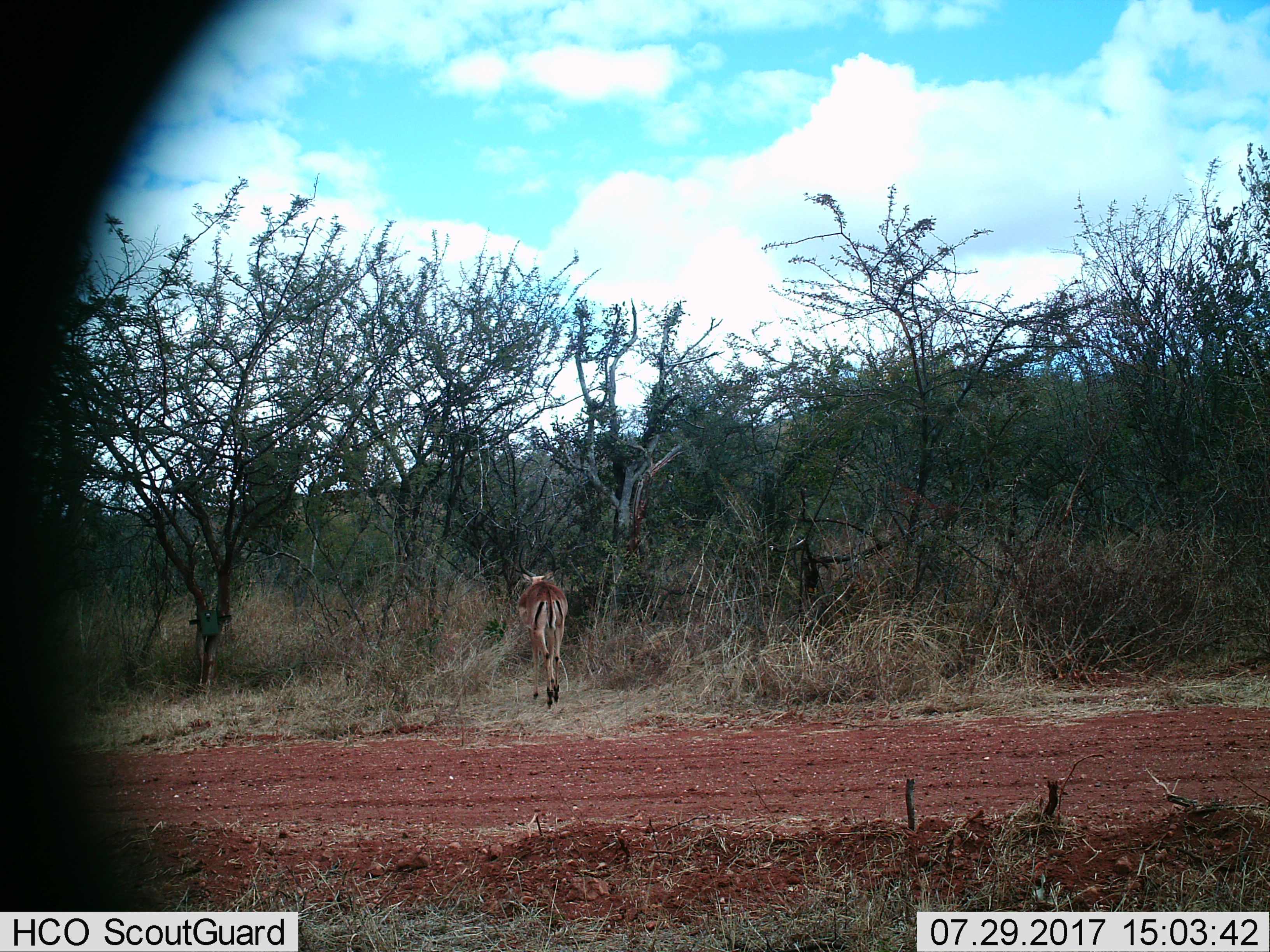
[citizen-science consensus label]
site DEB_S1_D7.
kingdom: Animalia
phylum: Chordata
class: Mammalia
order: Artiodactyla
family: Bovidae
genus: Aepyceros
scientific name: Aepyceros melampus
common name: impala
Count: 1.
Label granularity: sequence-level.